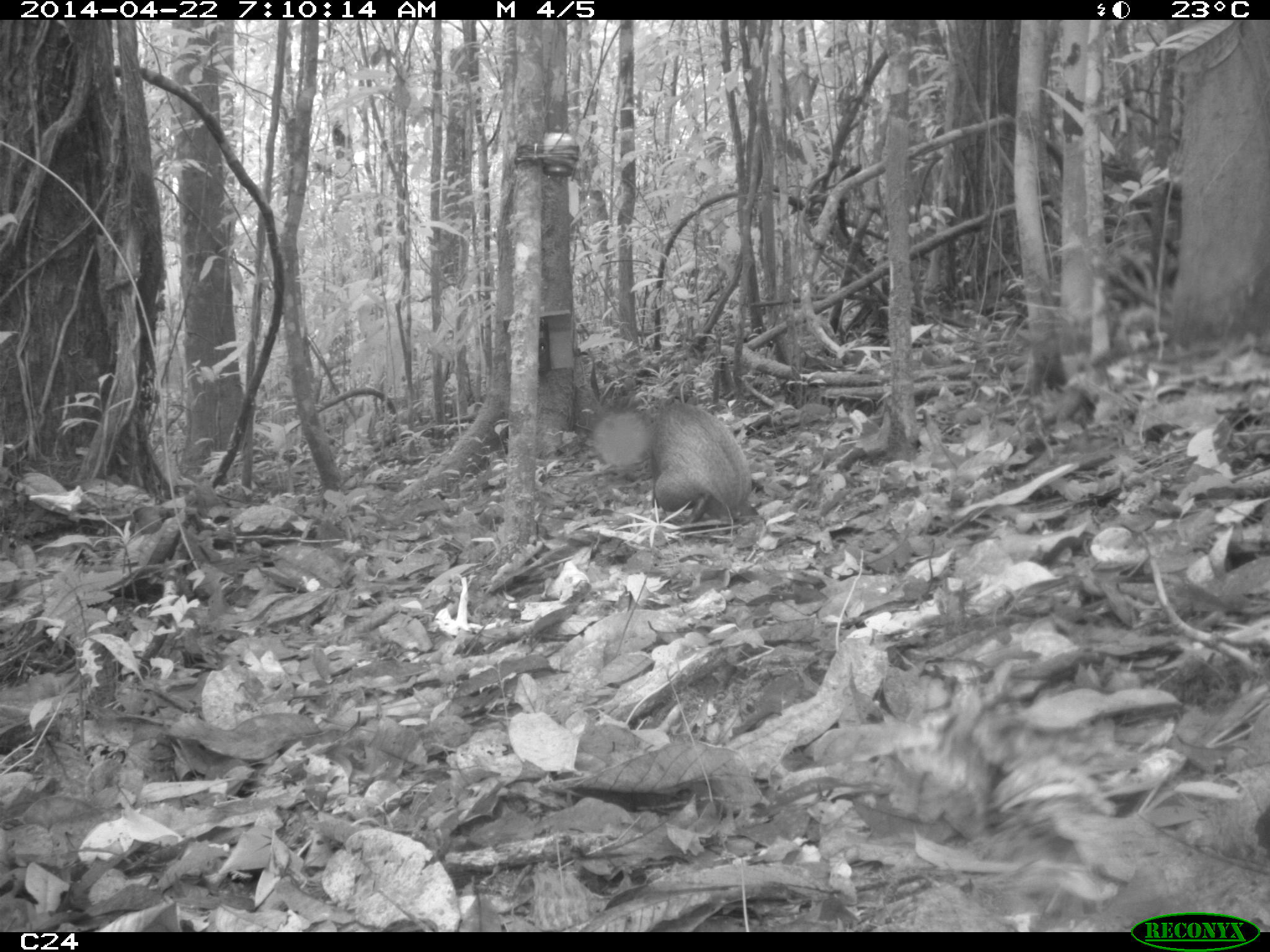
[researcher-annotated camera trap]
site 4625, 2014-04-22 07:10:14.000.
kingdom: Animalia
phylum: Chordata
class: Mammalia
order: Rodentia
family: Dasyproctidae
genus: Dasyprocta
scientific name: Dasyprocta leporina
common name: red-rumped agouti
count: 1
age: adult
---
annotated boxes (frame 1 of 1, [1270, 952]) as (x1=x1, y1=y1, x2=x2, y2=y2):
dasyprocta leporina: (x1=643, y1=392, x2=752, y2=532)